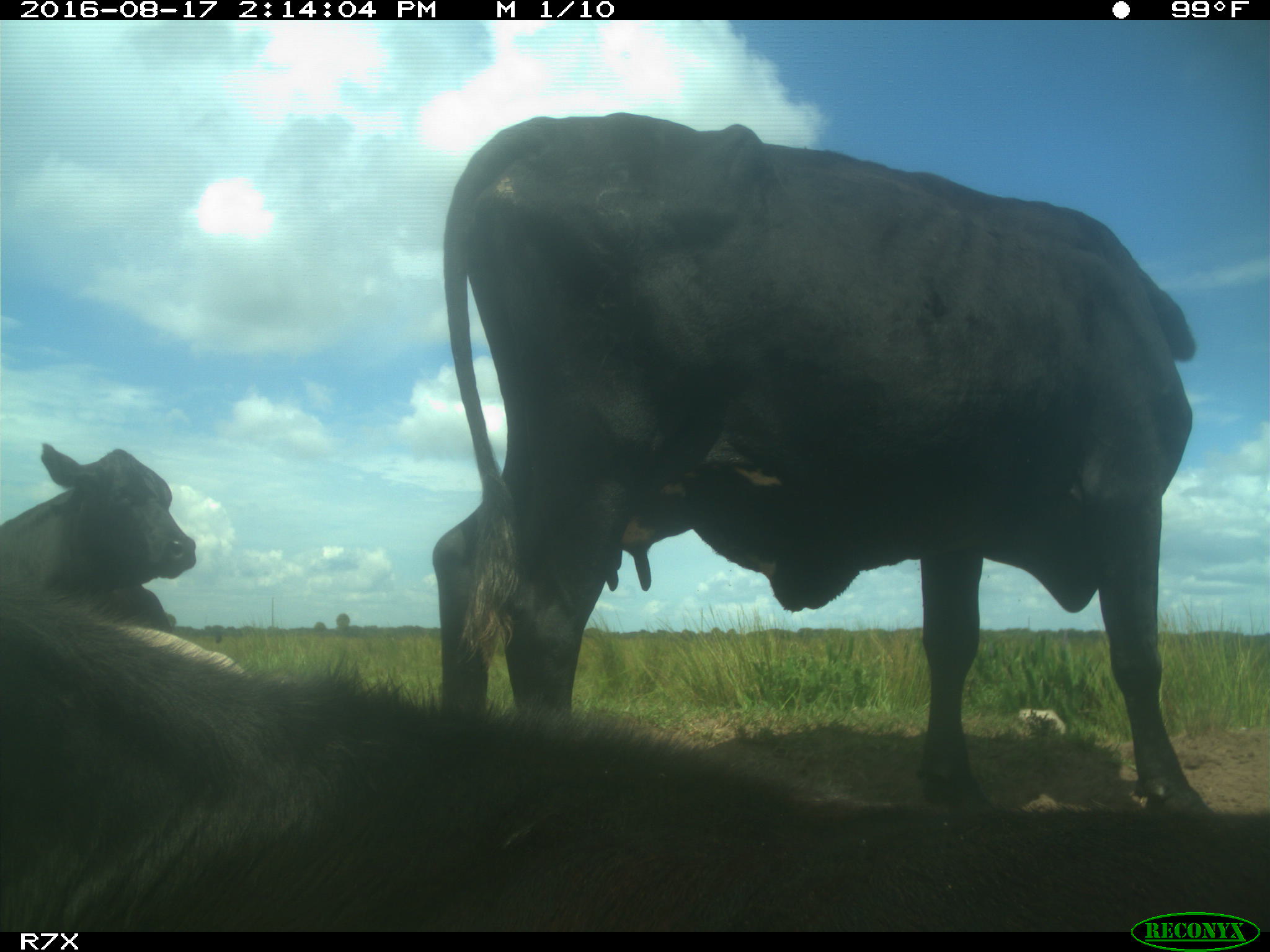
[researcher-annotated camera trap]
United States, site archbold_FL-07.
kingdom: Animalia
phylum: Chordata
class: Mammalia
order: Artiodactyla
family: Bovidae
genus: Bos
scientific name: Bos taurus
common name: domestic cow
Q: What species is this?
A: Bos taurus (domestic cow).